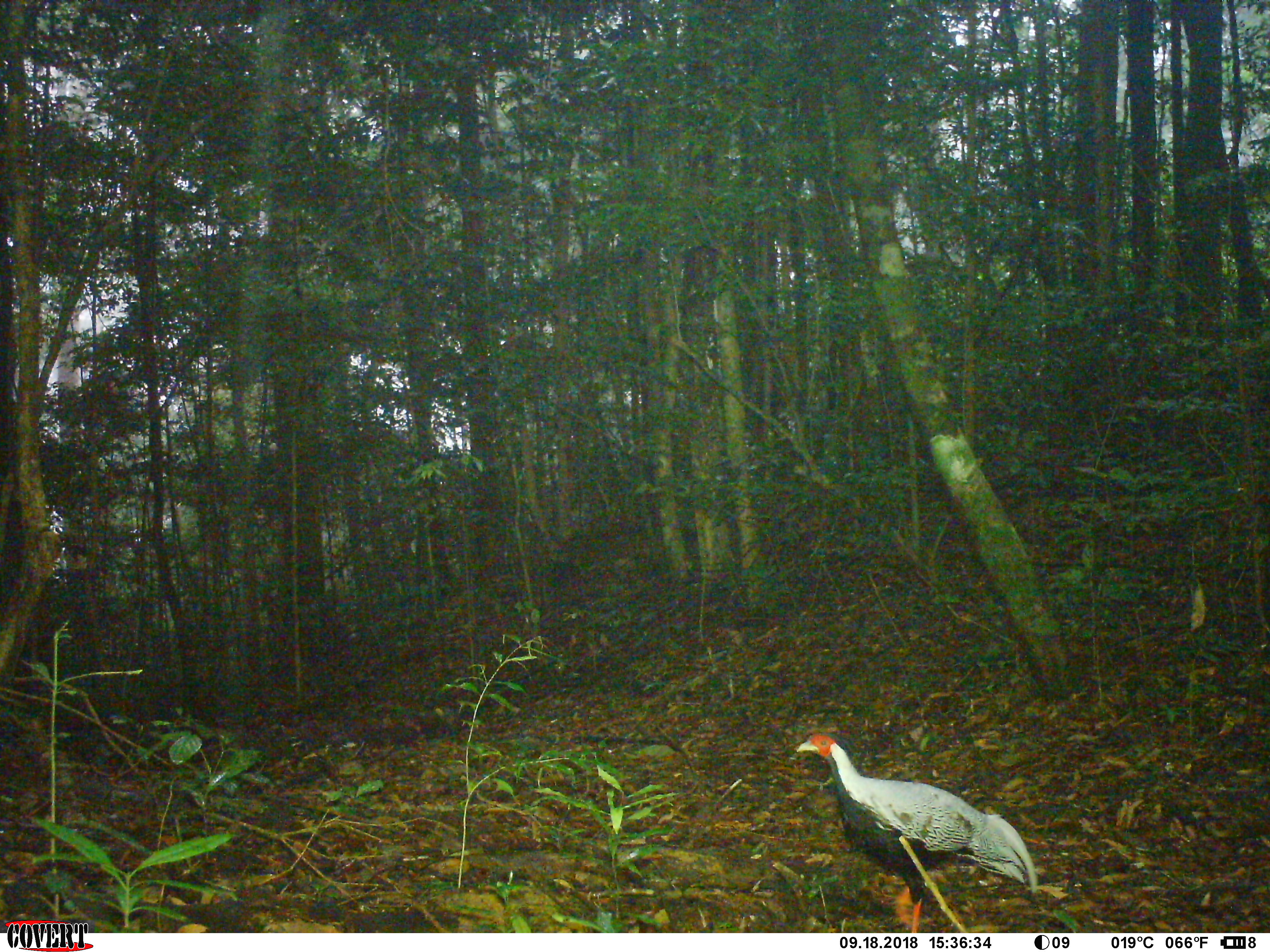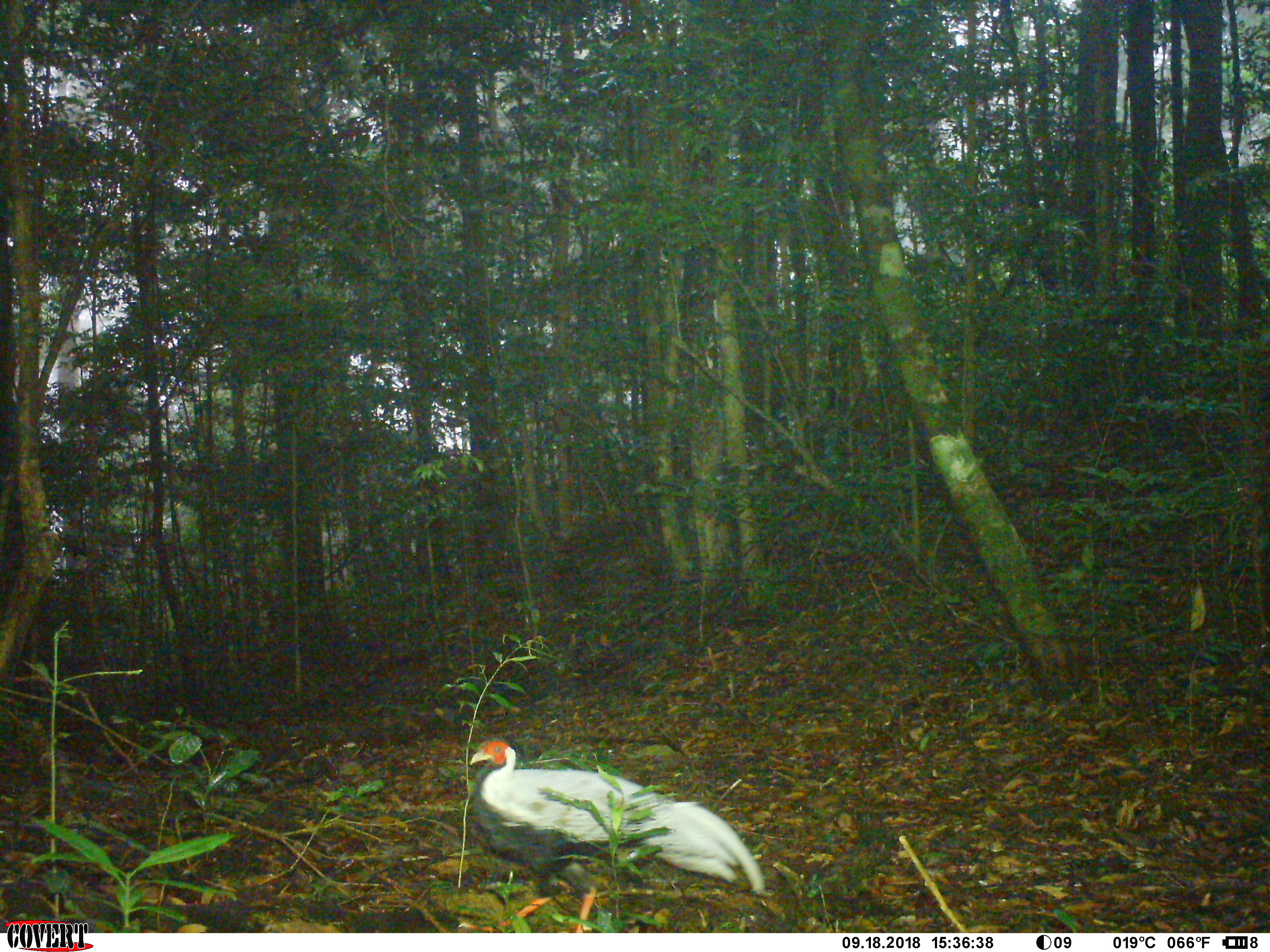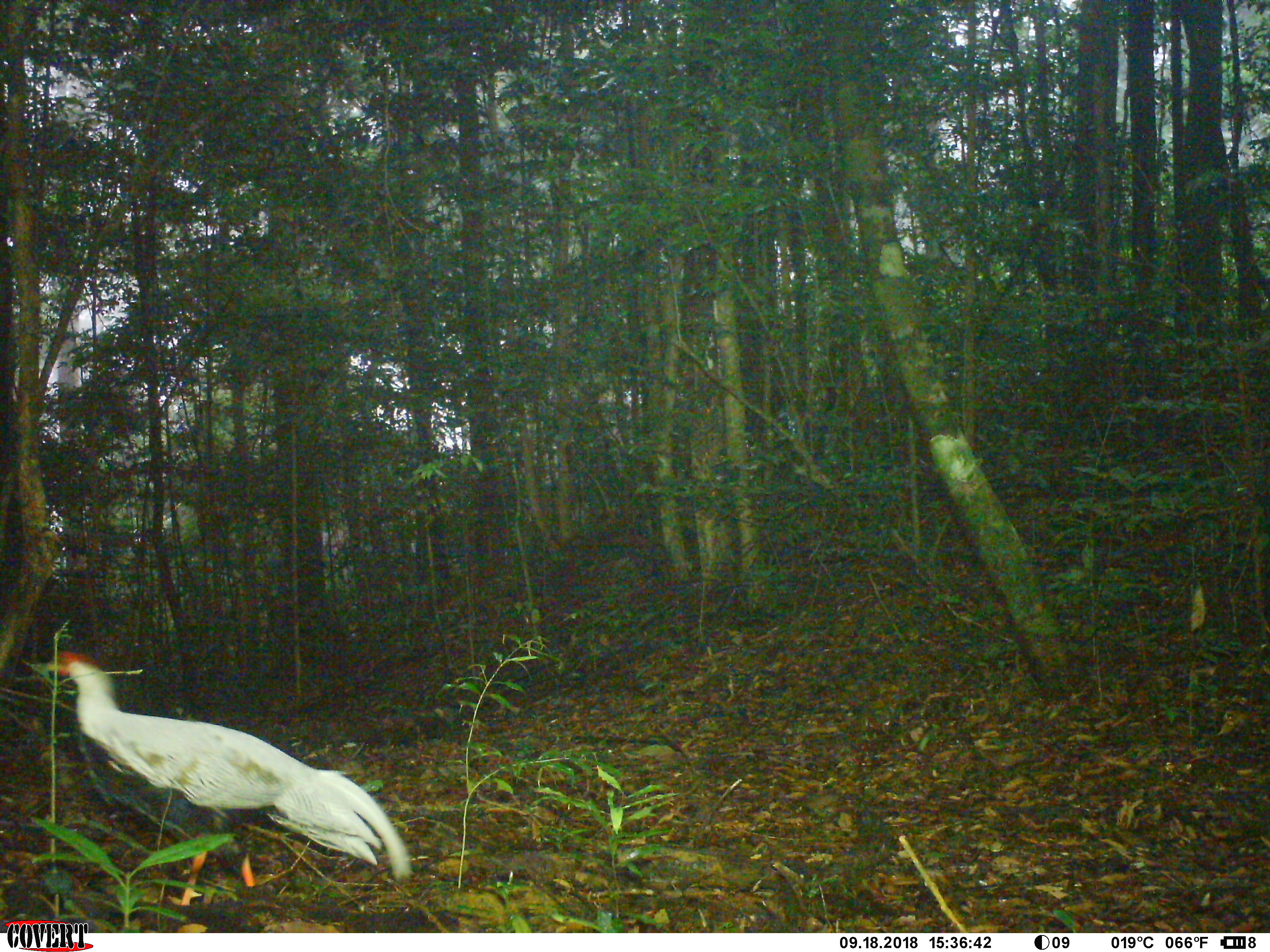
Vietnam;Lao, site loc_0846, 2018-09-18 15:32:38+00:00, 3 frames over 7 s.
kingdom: Animalia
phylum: Chordata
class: Aves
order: Galliformes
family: Phasianidae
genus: Lophura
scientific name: Lophura nycthemera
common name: silver pheasant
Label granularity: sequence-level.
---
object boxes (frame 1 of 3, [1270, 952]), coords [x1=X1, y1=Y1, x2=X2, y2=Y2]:
silver pheasant: [x1=796, y1=733, x2=1038, y2=933]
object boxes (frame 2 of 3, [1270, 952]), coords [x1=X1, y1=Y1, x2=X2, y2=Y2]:
silver pheasant: [x1=469, y1=737, x2=765, y2=933]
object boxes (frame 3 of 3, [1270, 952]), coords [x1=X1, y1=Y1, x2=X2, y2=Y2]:
silver pheasant: [x1=45, y1=647, x2=415, y2=905]